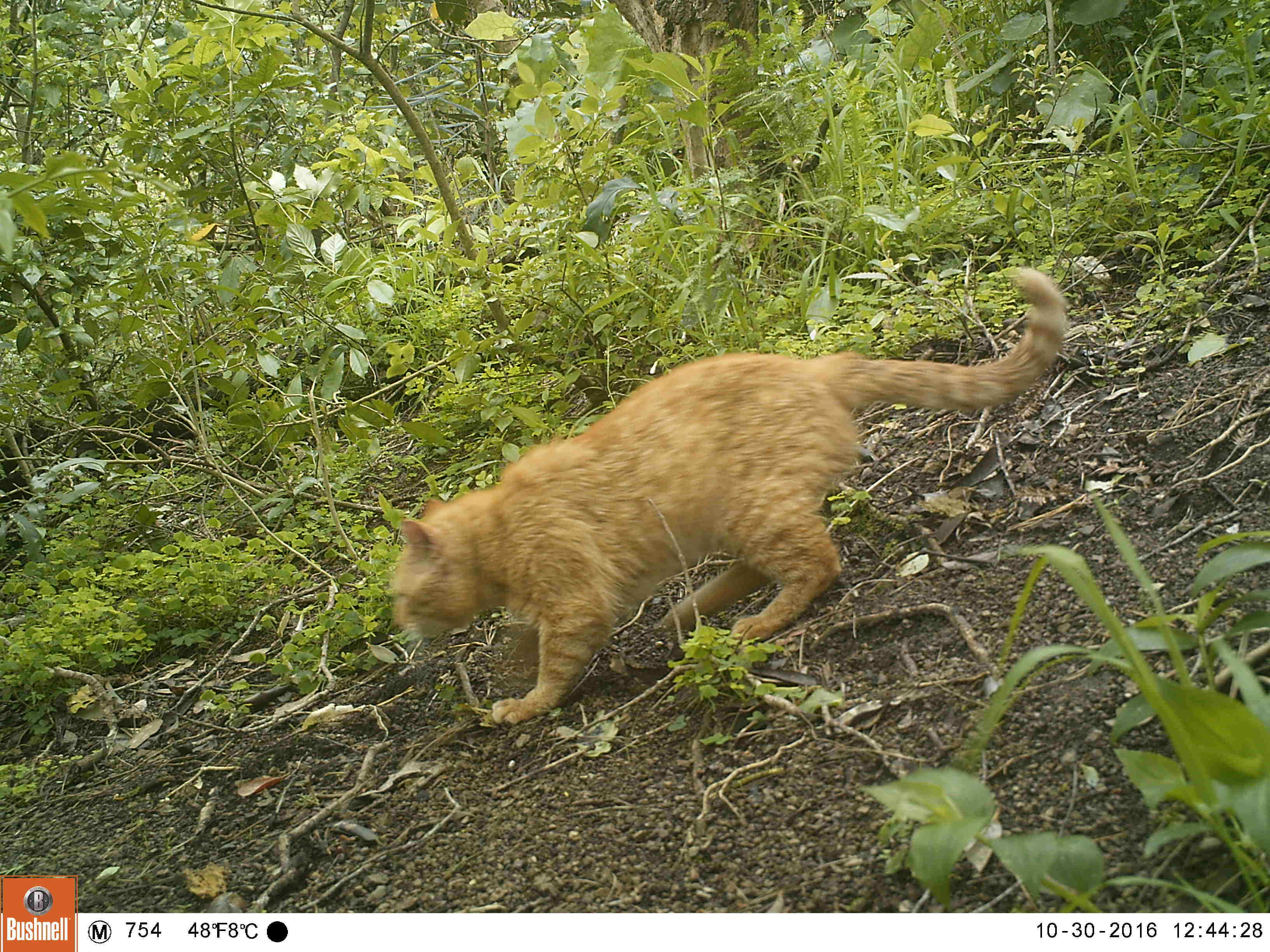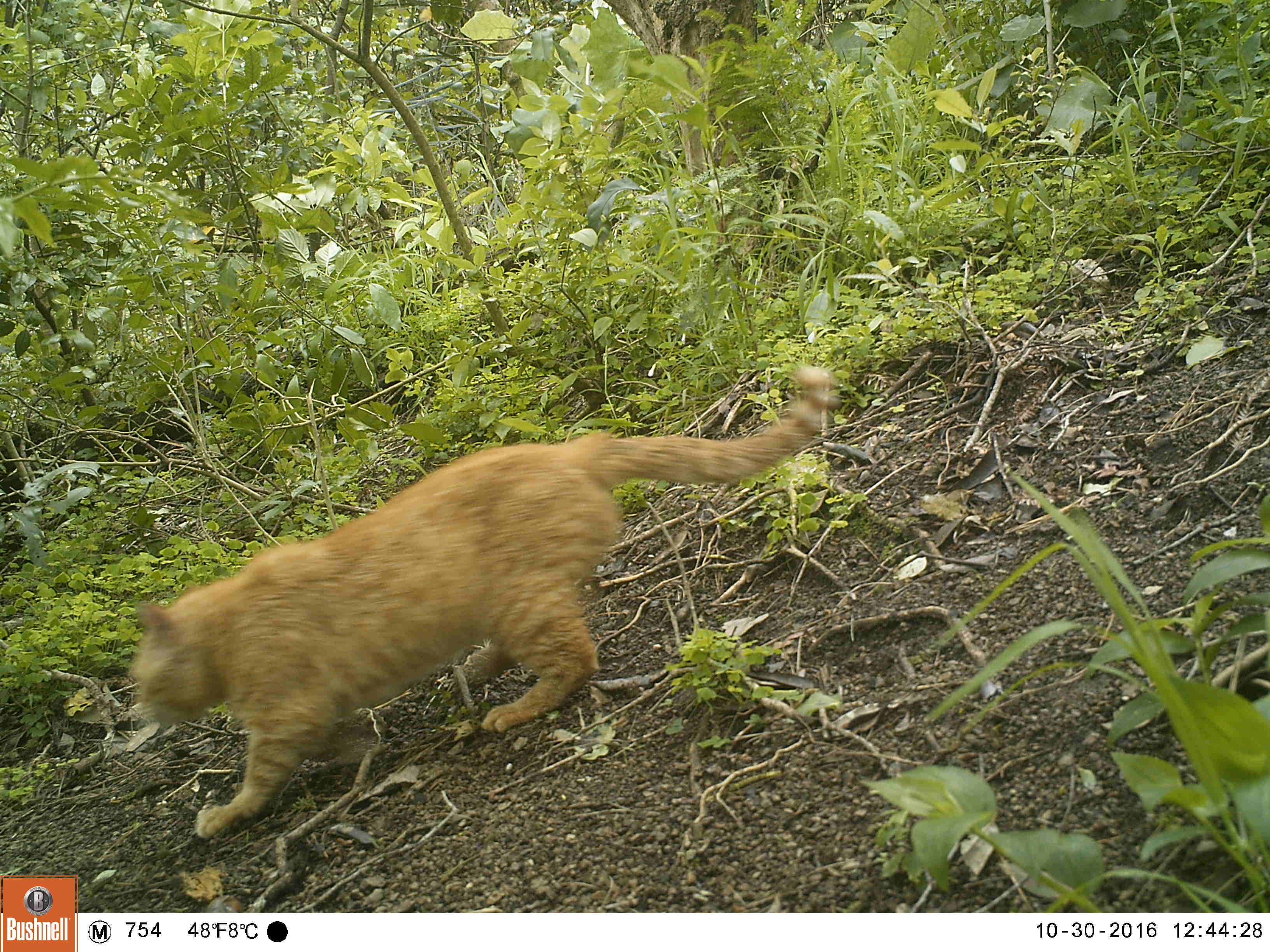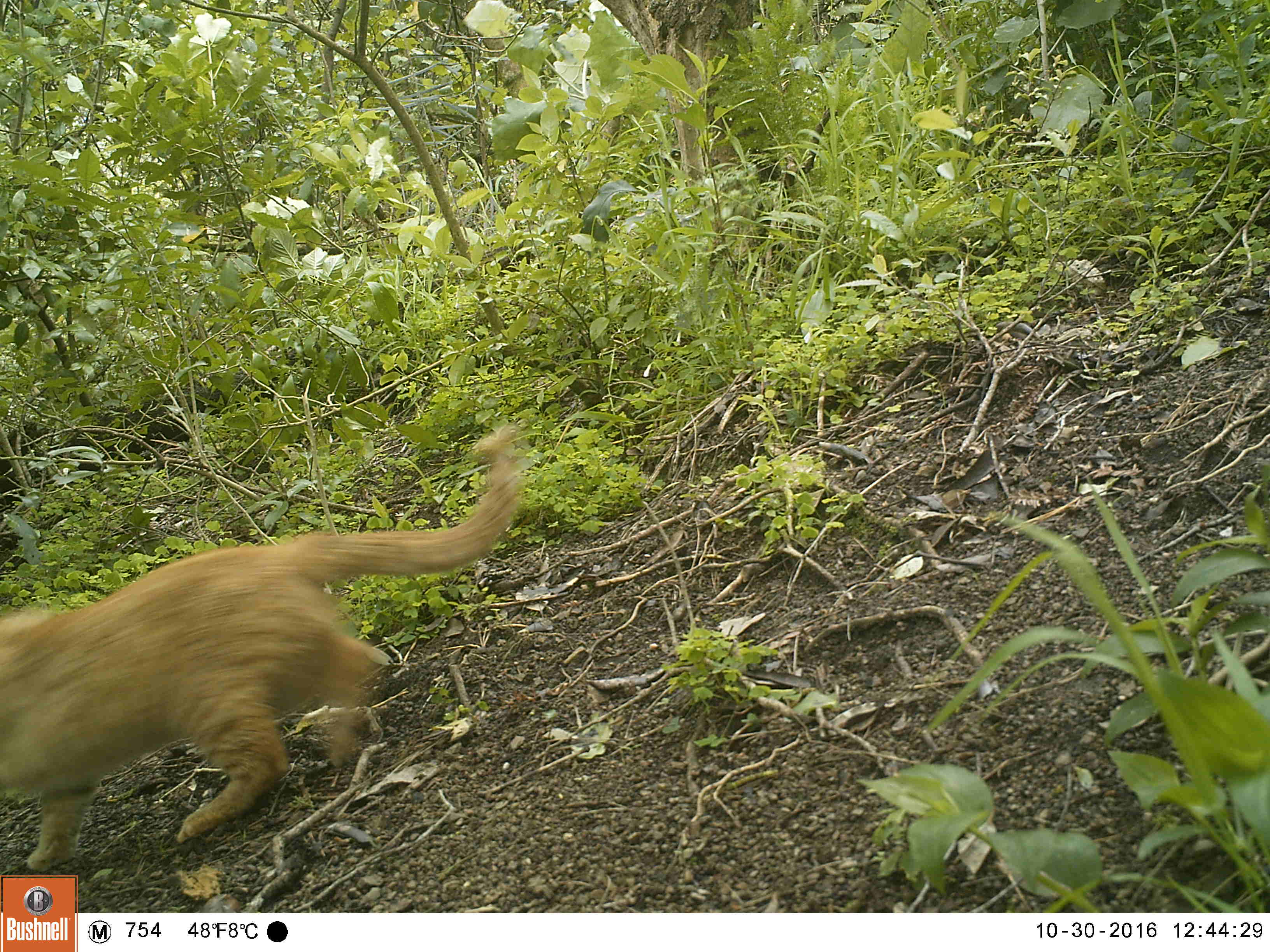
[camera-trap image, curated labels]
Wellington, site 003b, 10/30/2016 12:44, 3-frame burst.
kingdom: Animalia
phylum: Chordata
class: Mammalia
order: Carnivora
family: Felidae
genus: Felis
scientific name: Felis catus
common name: cat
Cat (Felis catus).